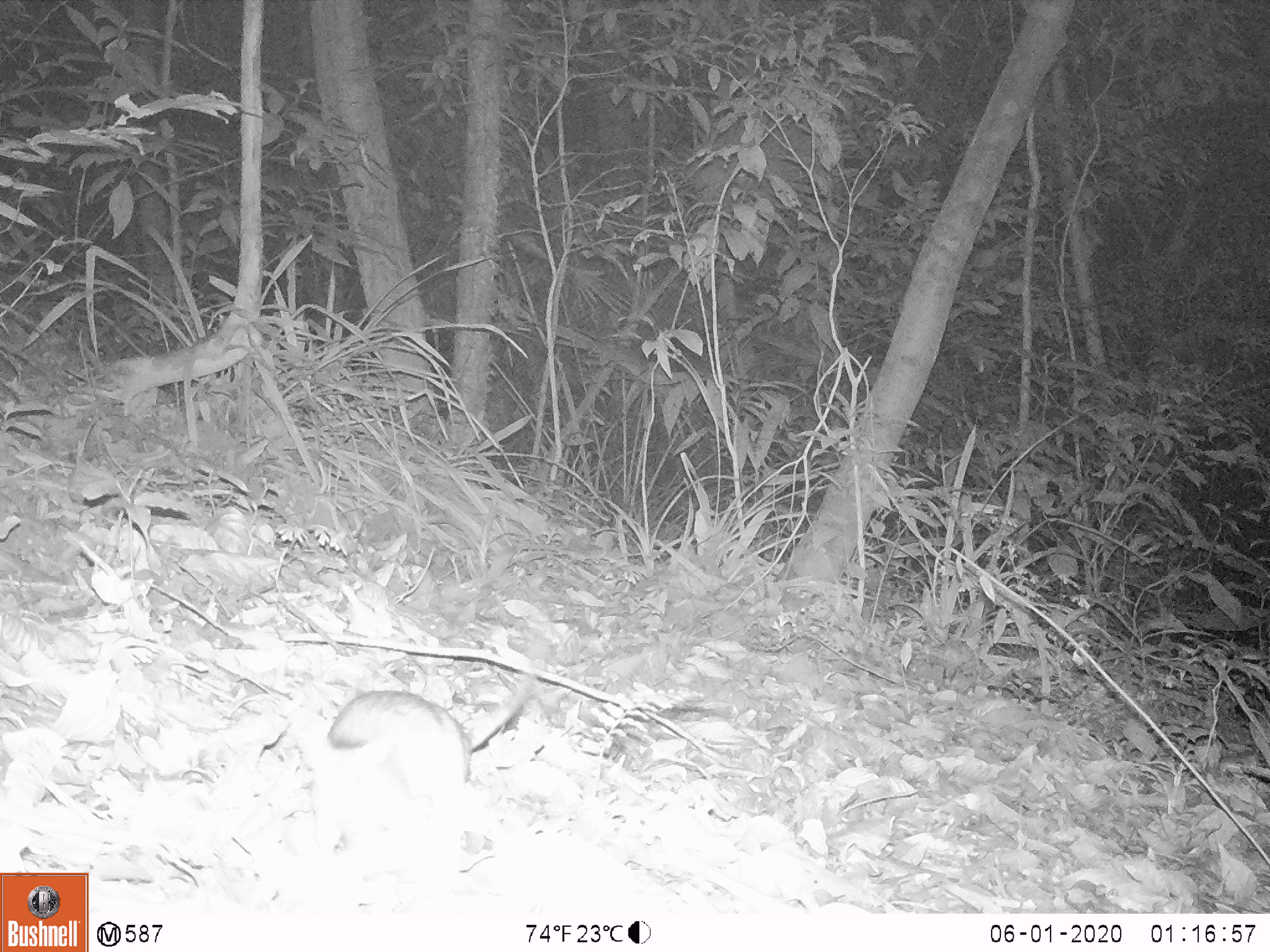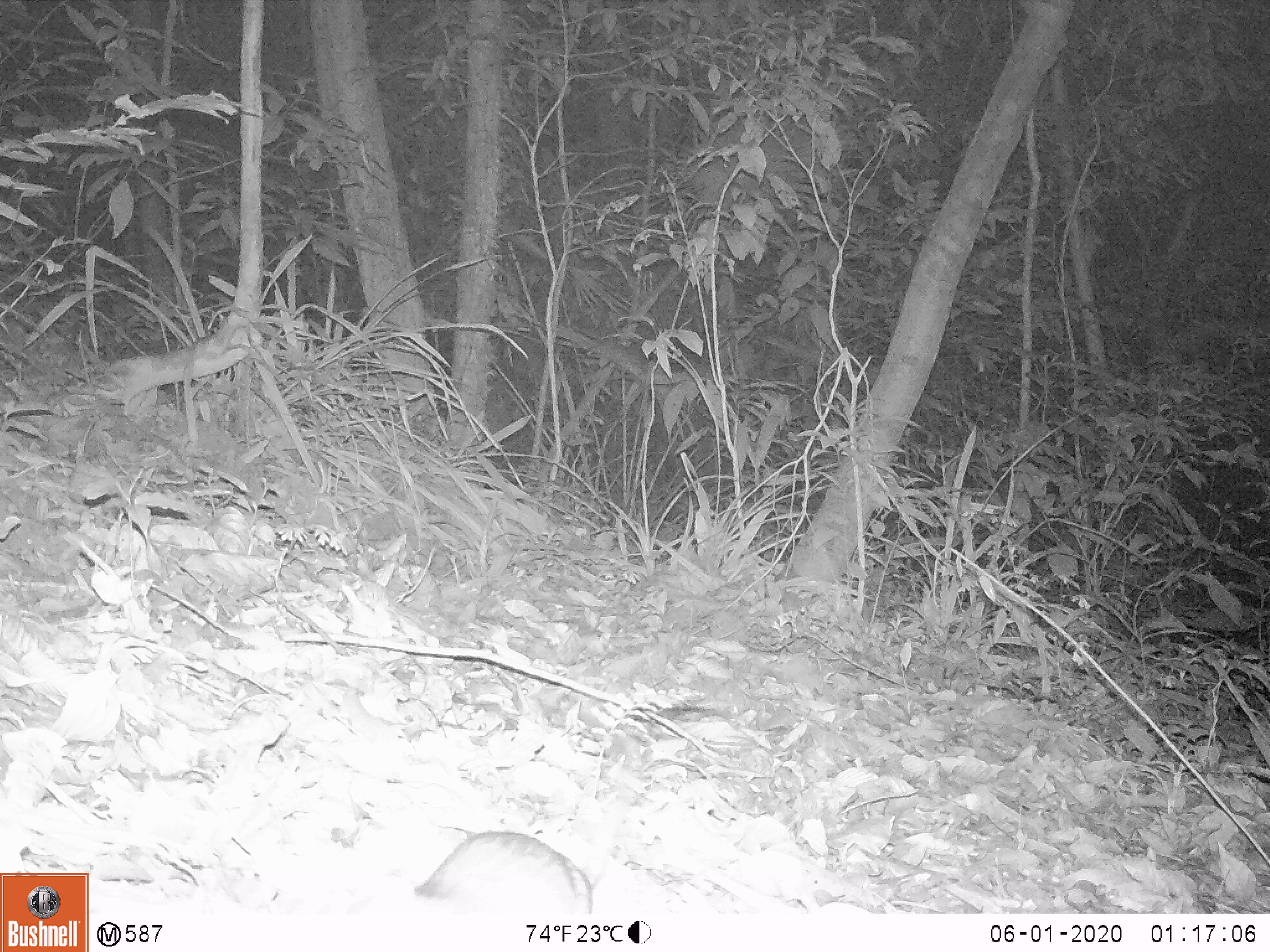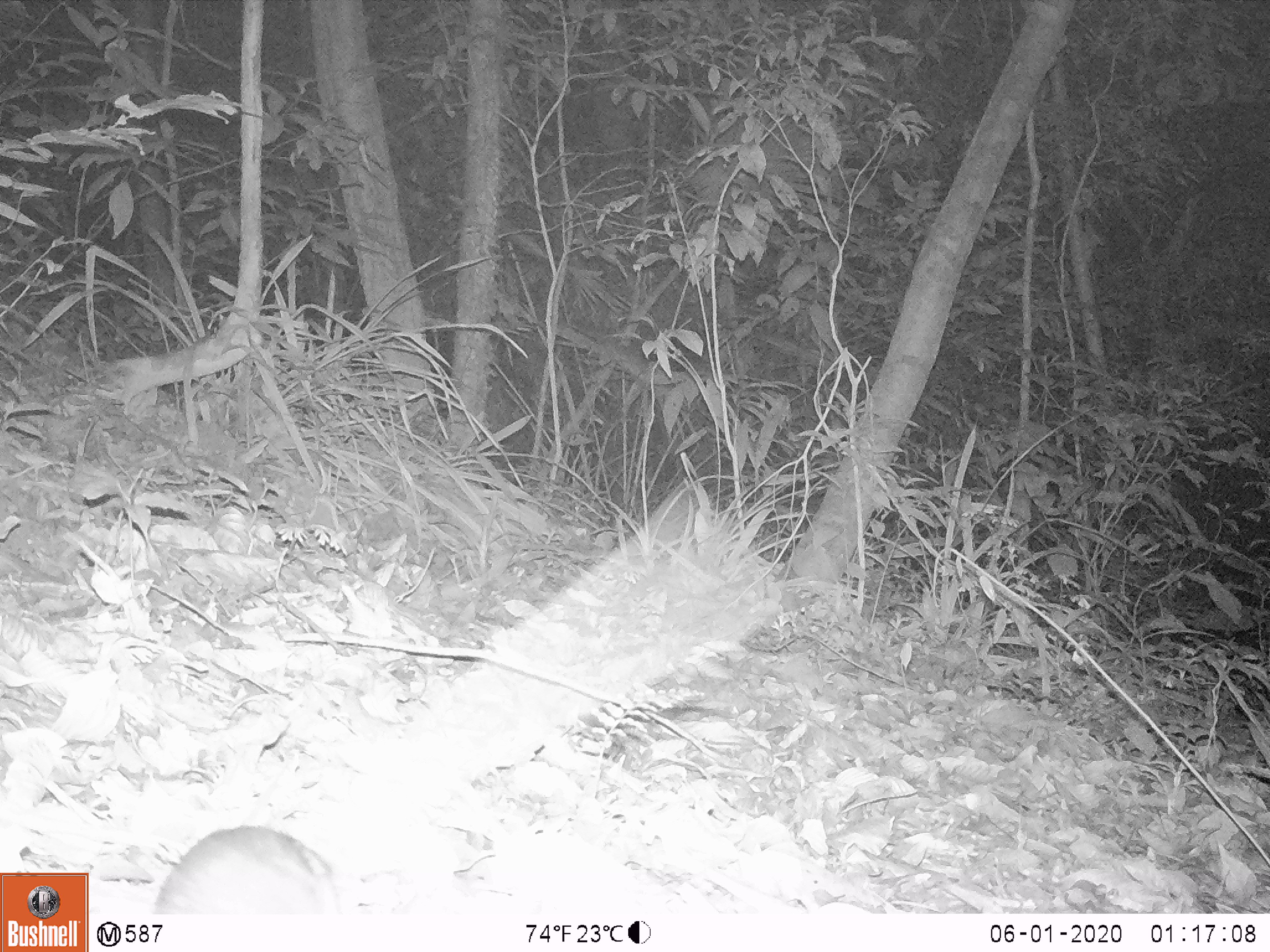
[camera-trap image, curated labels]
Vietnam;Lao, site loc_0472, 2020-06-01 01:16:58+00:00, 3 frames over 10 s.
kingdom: Animalia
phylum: Chordata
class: Mammalia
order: Rodentia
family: Muridae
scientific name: Muridae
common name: old-world mice and rats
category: unidentified murid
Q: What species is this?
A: Unidentified murid (old-world mice and rats) (Muridae).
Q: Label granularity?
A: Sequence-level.